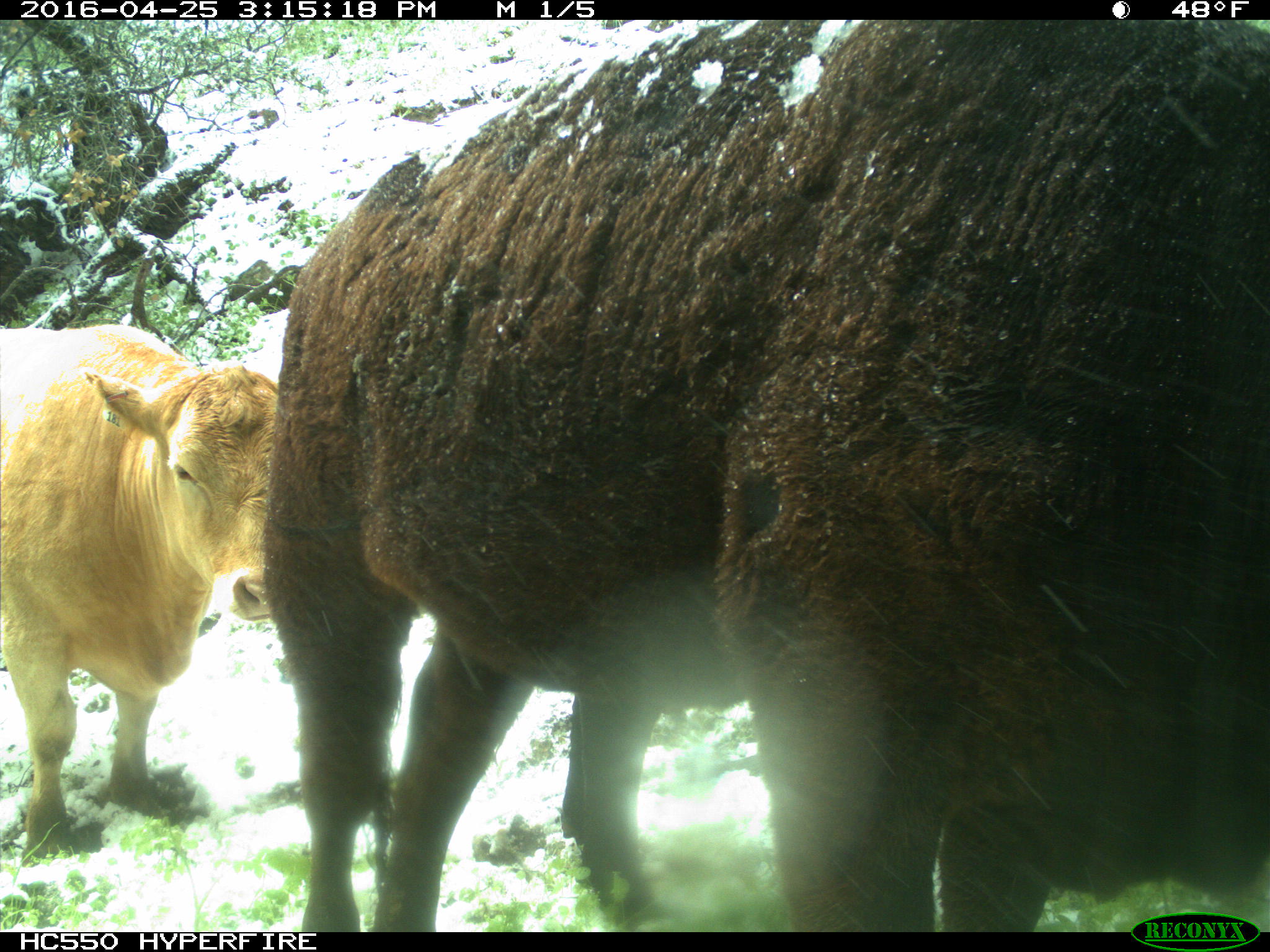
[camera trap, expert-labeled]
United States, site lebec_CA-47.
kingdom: Animalia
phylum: Chordata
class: Mammalia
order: Artiodactyla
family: Bovidae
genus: Bos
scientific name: Bos taurus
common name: domestic cow